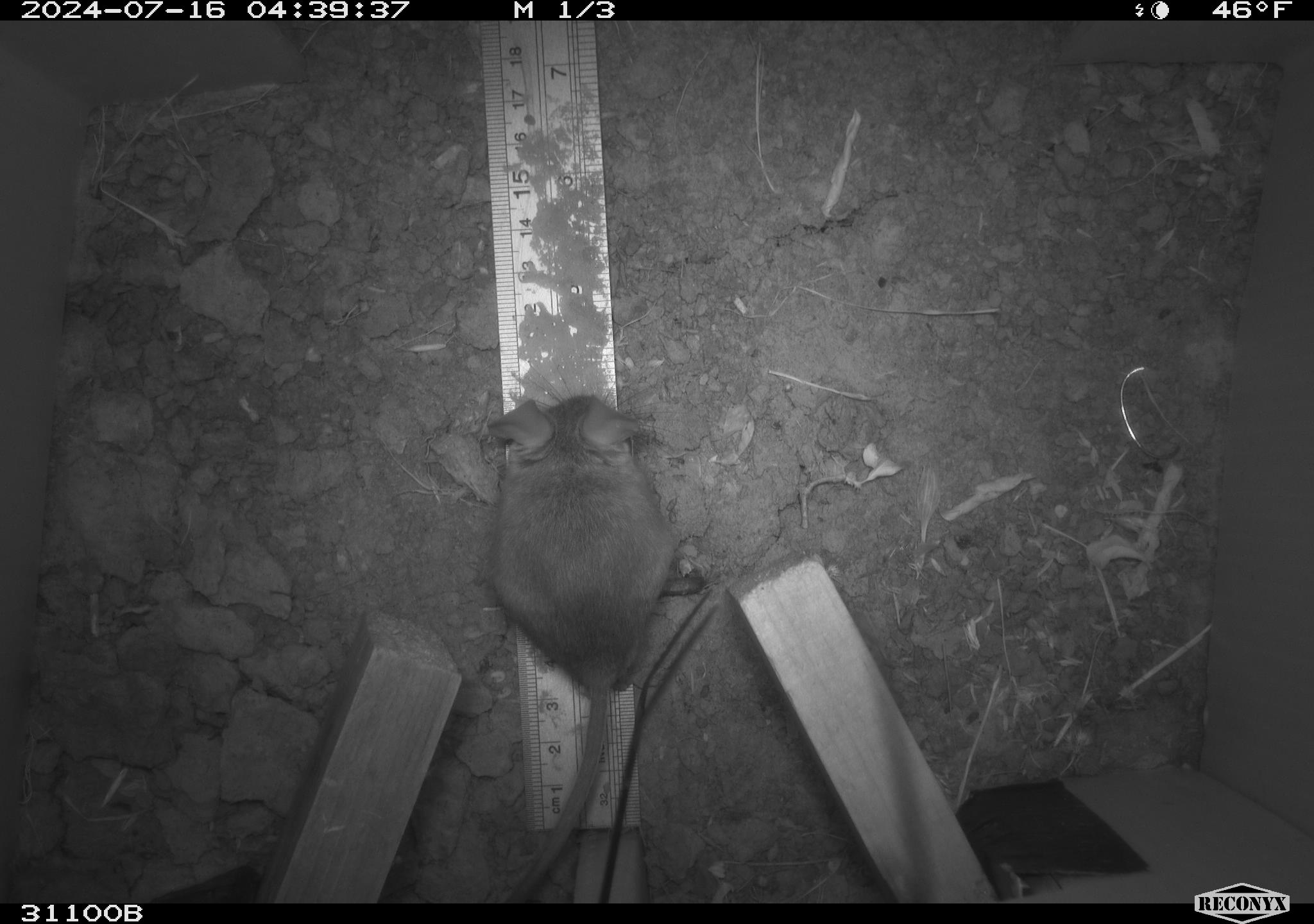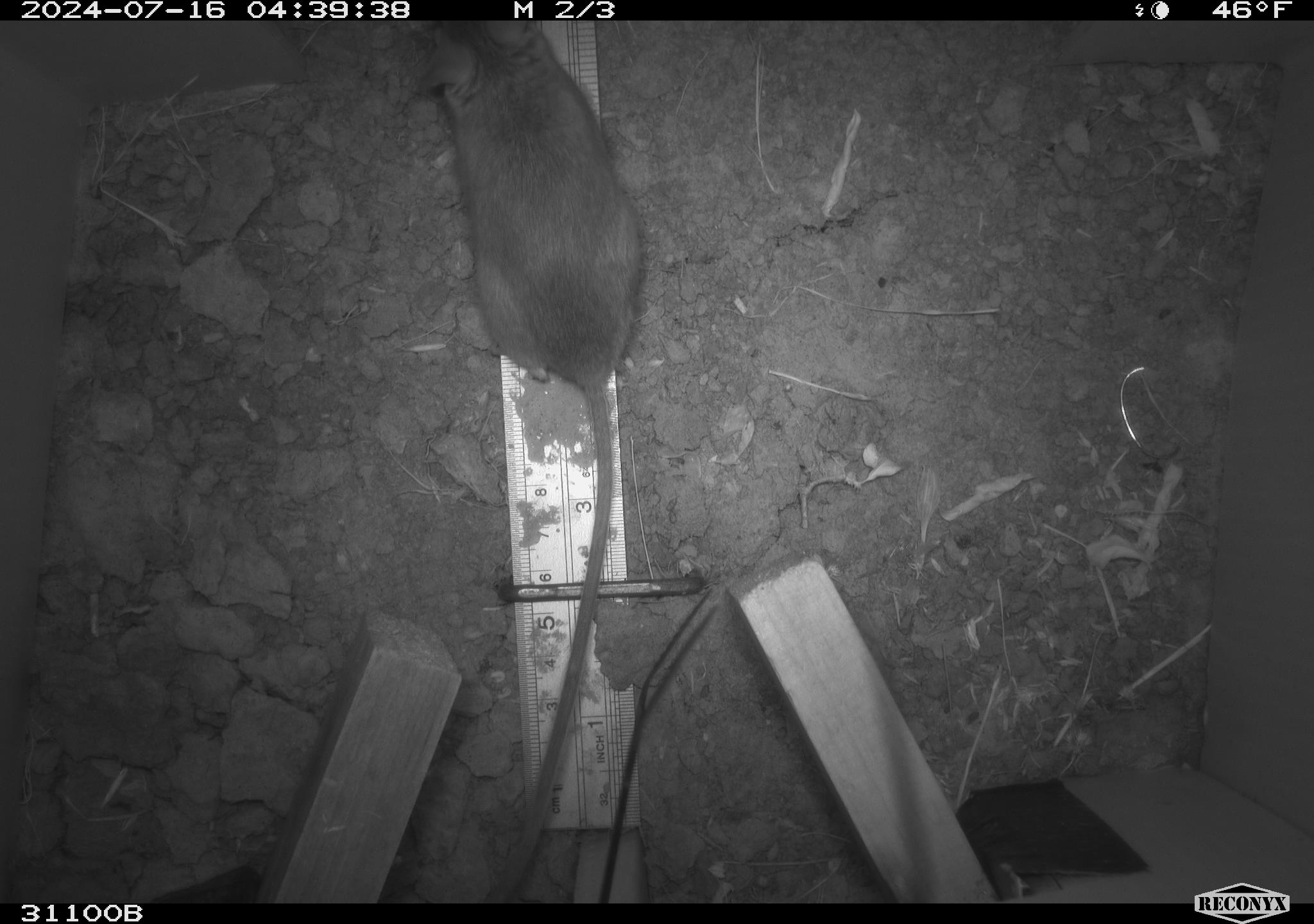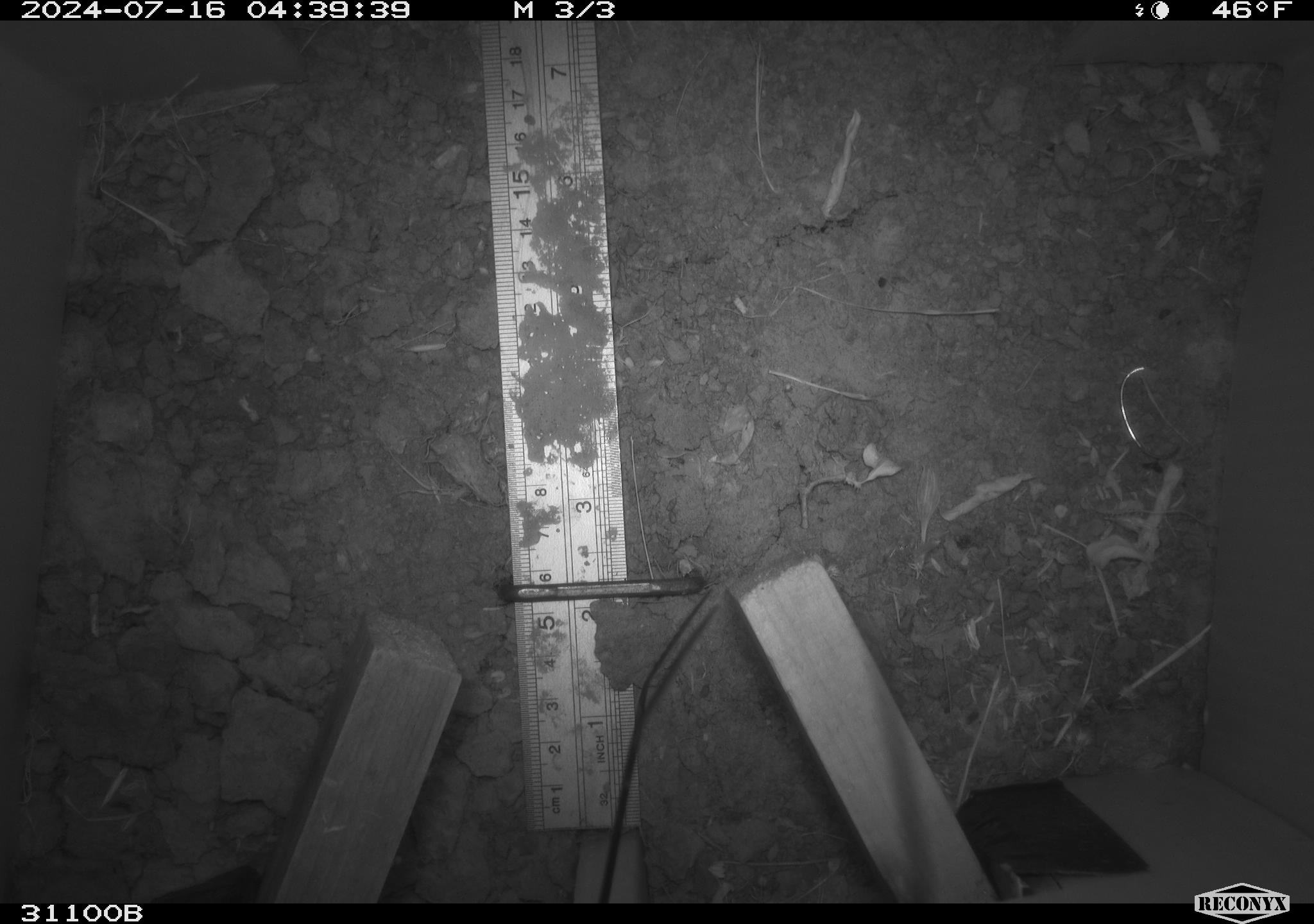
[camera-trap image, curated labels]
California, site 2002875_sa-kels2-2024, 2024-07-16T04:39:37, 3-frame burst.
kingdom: Animalia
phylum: Chordata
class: Mammalia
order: Rodentia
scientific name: Rodentia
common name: rodent